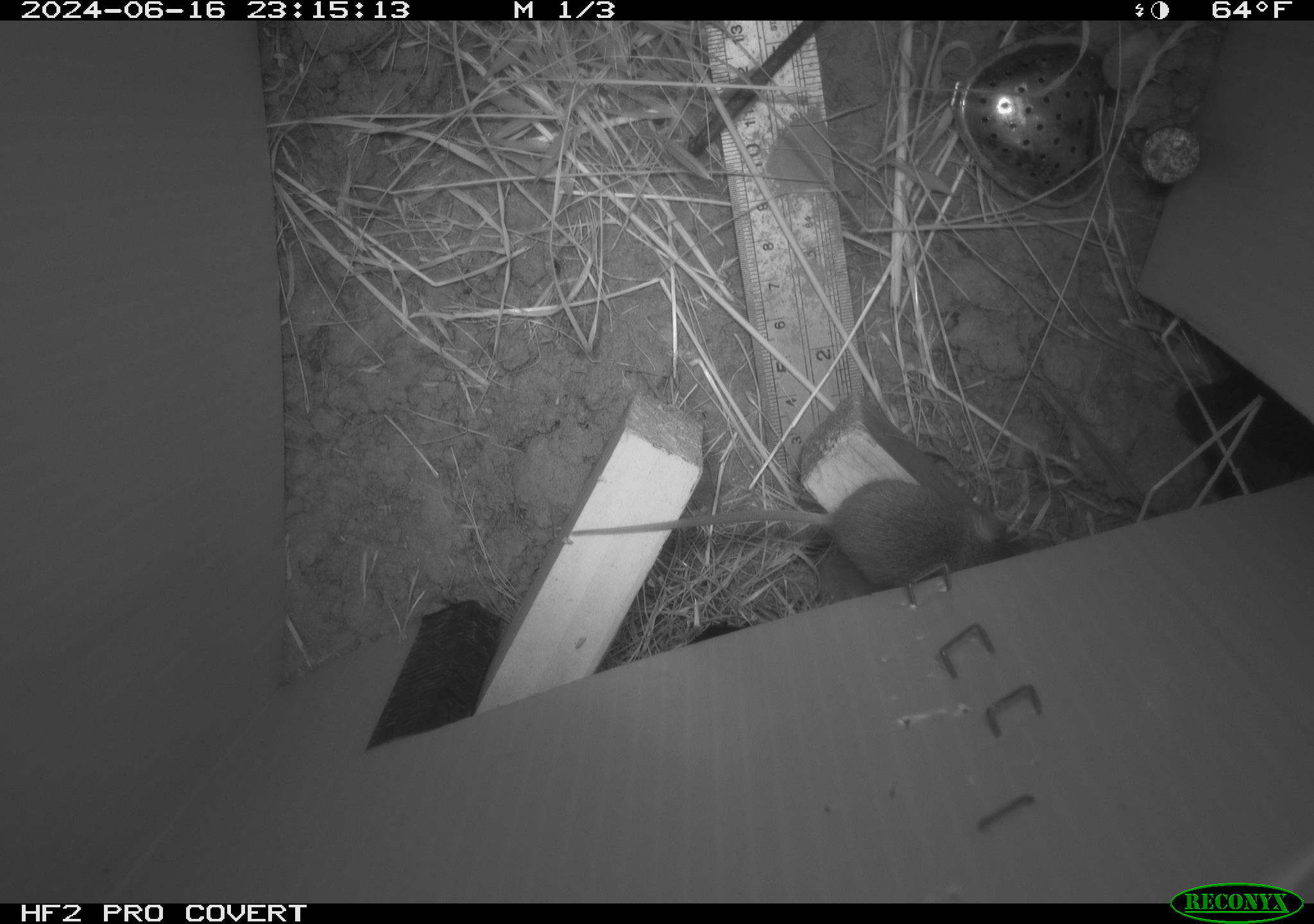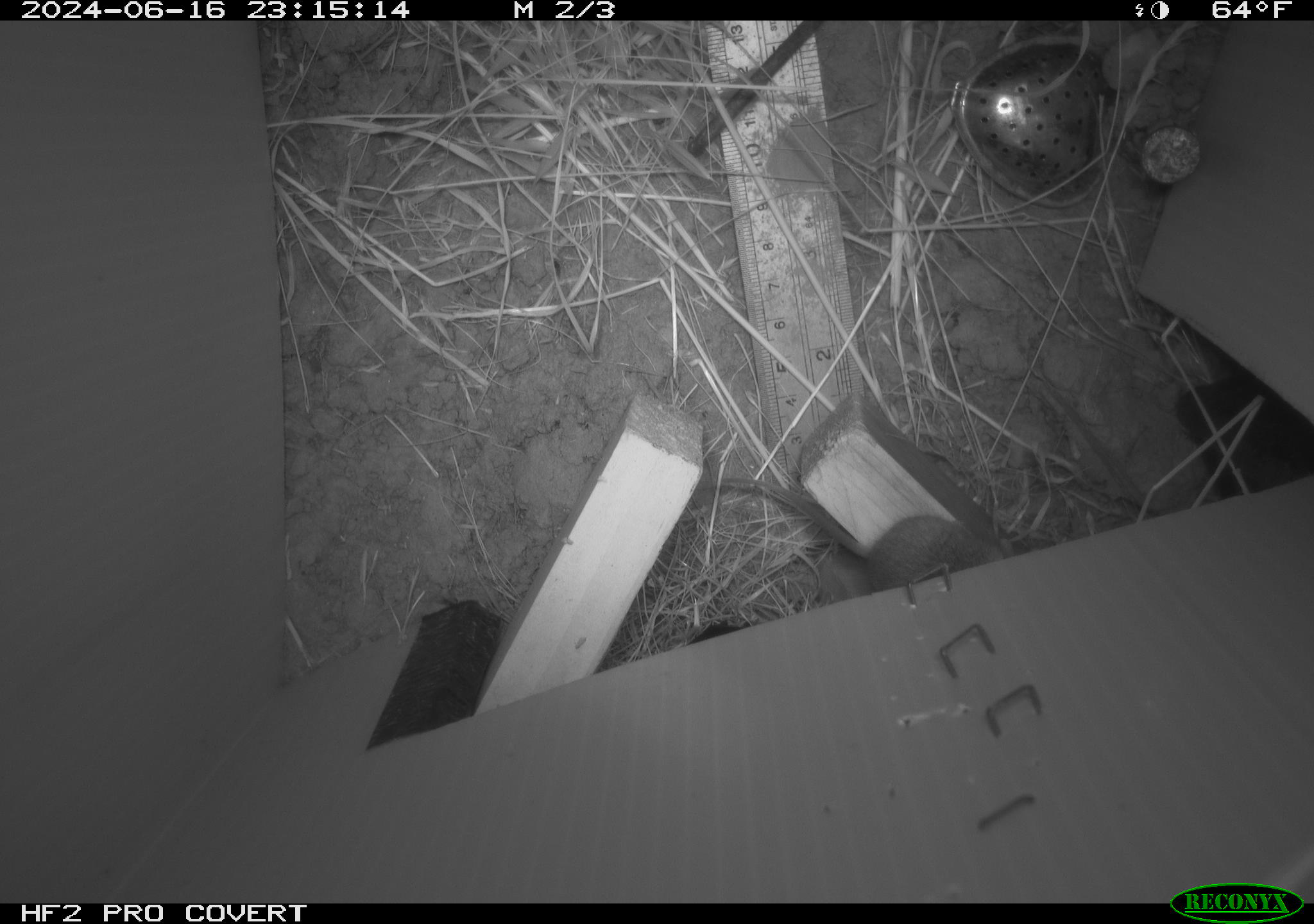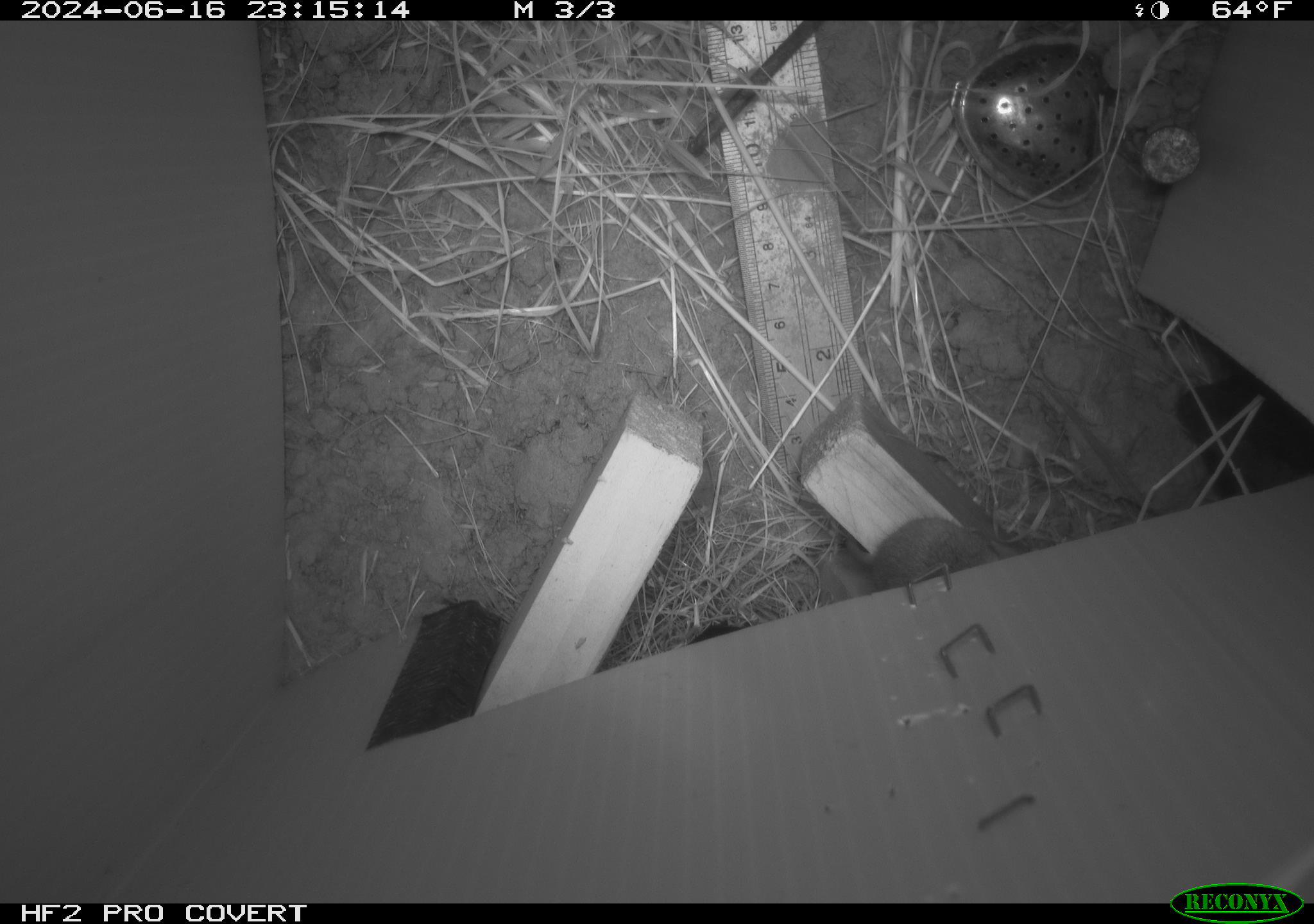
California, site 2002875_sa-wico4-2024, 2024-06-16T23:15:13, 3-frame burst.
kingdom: Animalia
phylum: Chordata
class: Mammalia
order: Rodentia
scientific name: Rodentia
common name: mouse species